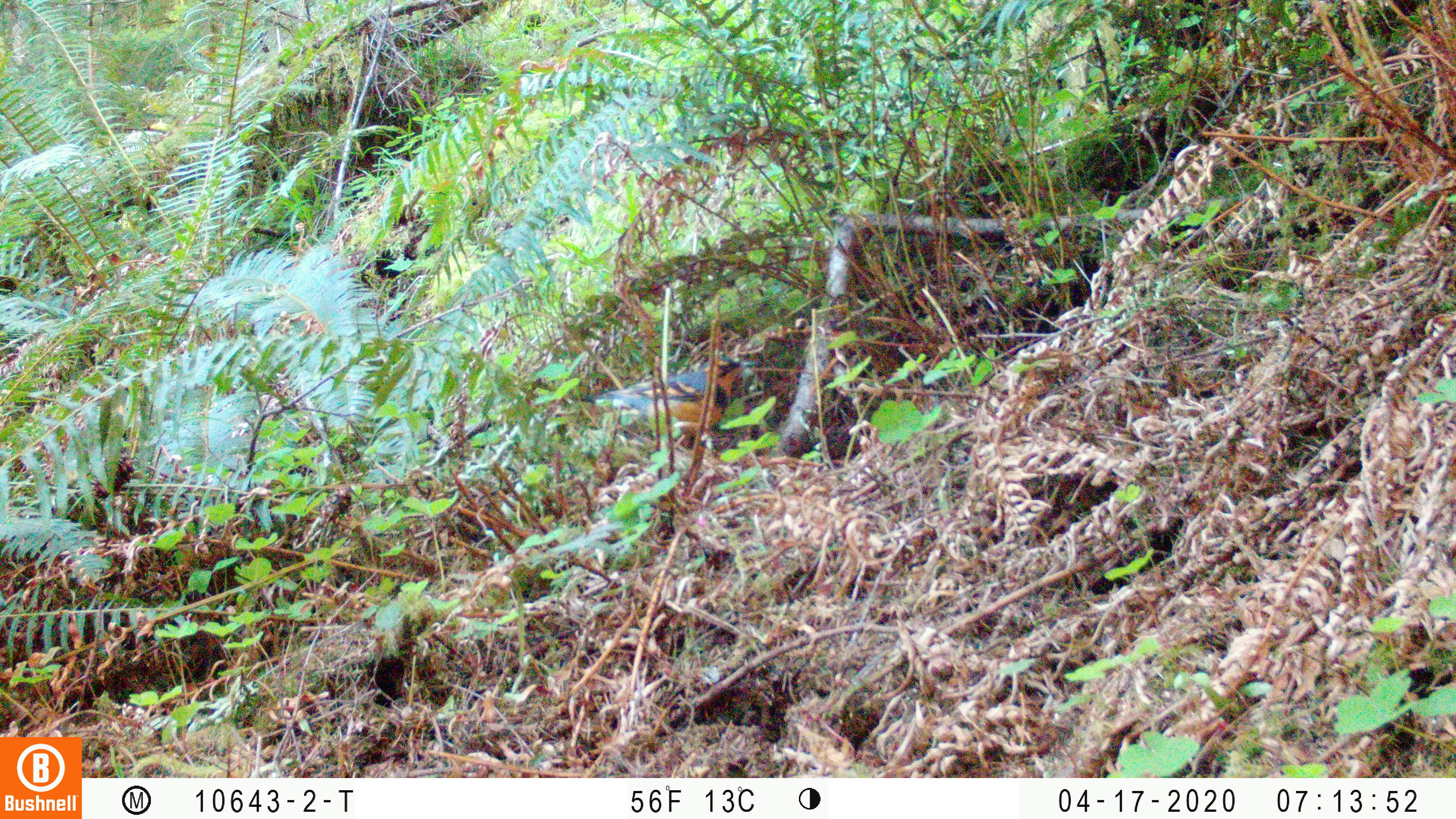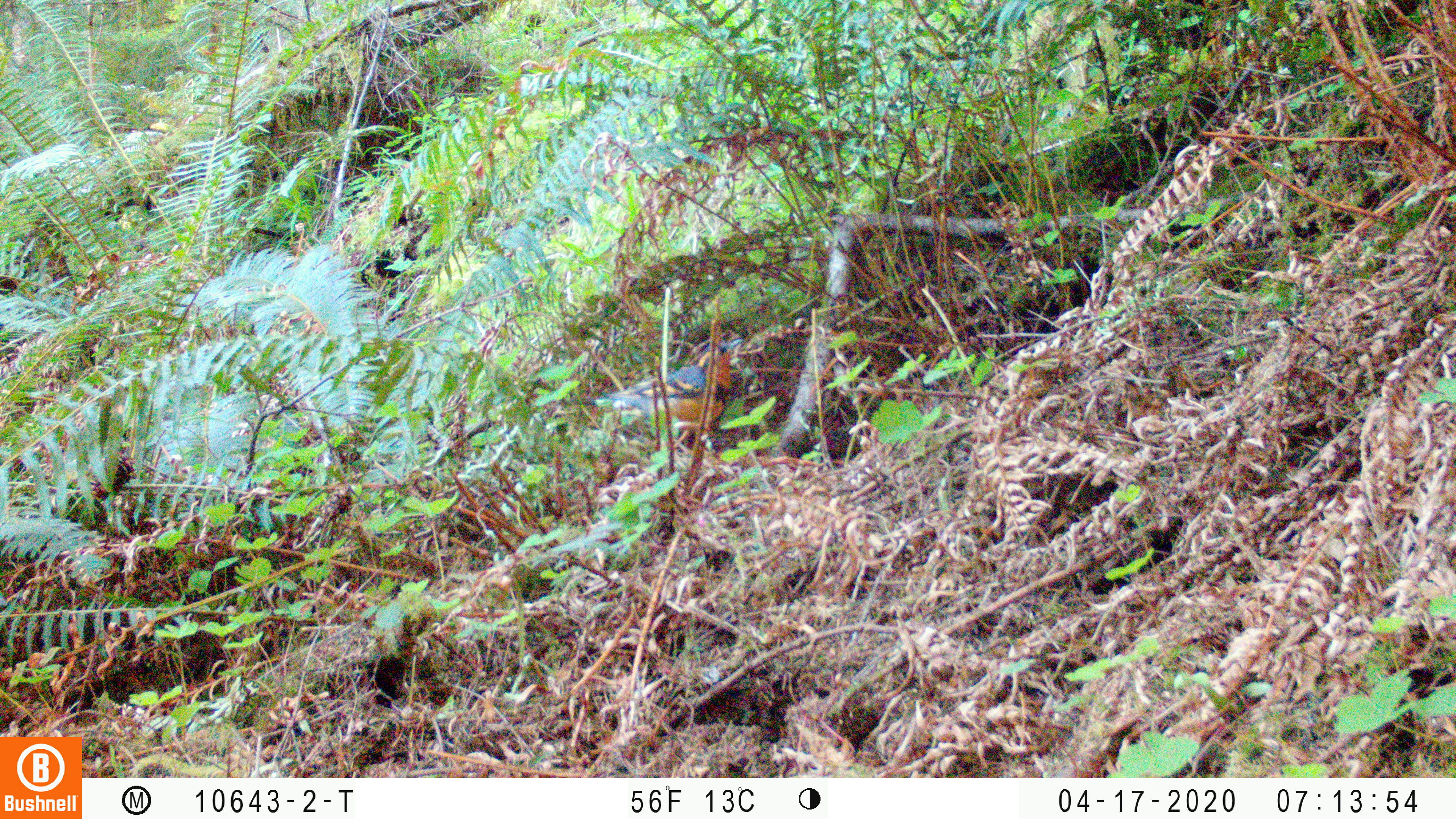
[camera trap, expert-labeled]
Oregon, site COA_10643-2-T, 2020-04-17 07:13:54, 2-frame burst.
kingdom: Animalia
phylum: Chordata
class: Aves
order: Passeriformes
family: Turdidae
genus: Ixoreus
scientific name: Ixoreus naevius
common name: varied thrush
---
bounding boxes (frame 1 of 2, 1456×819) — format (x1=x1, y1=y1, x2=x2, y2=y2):
varied thrush: (x1=591, y1=353, x2=754, y2=447)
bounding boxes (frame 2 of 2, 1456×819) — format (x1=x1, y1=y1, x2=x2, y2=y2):
varied thrush: (x1=578, y1=337, x2=743, y2=450)